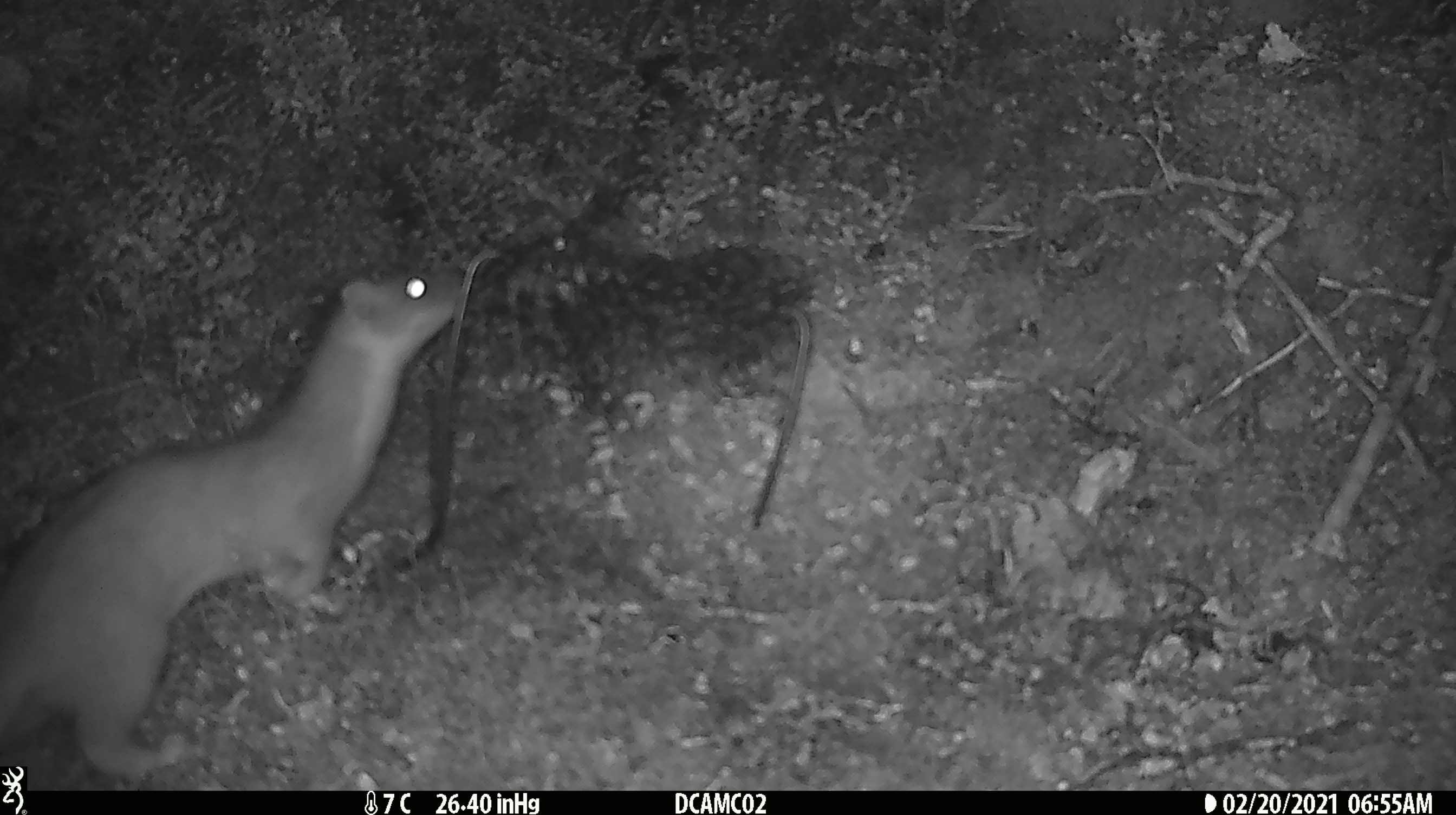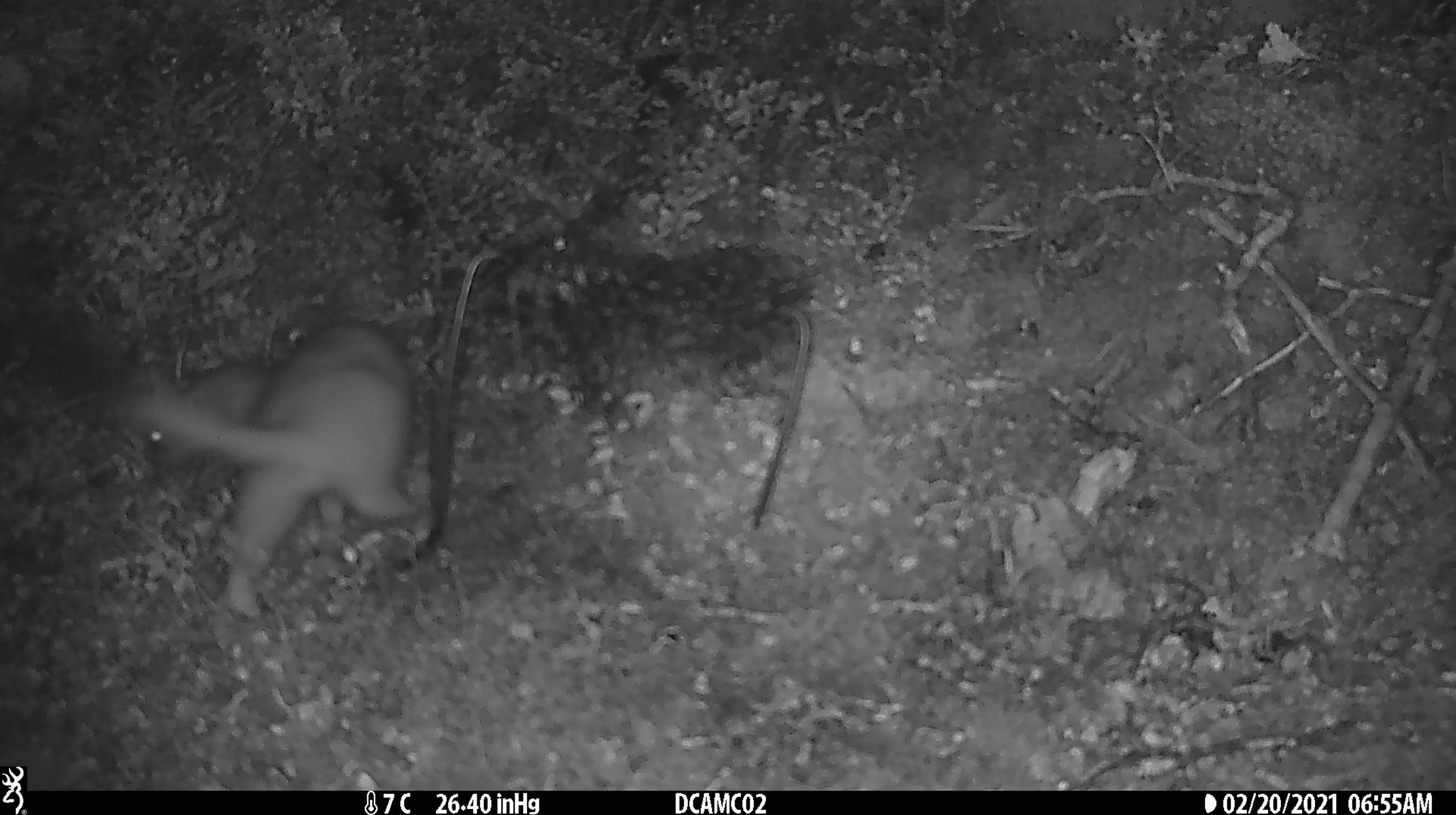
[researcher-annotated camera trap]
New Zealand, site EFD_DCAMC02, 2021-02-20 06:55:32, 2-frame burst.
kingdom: Animalia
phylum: Chordata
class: Mammalia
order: Carnivora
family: Mustelidae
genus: Mustela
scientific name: Mustela erminea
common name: stoat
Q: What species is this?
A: Stoat (Mustela erminea).